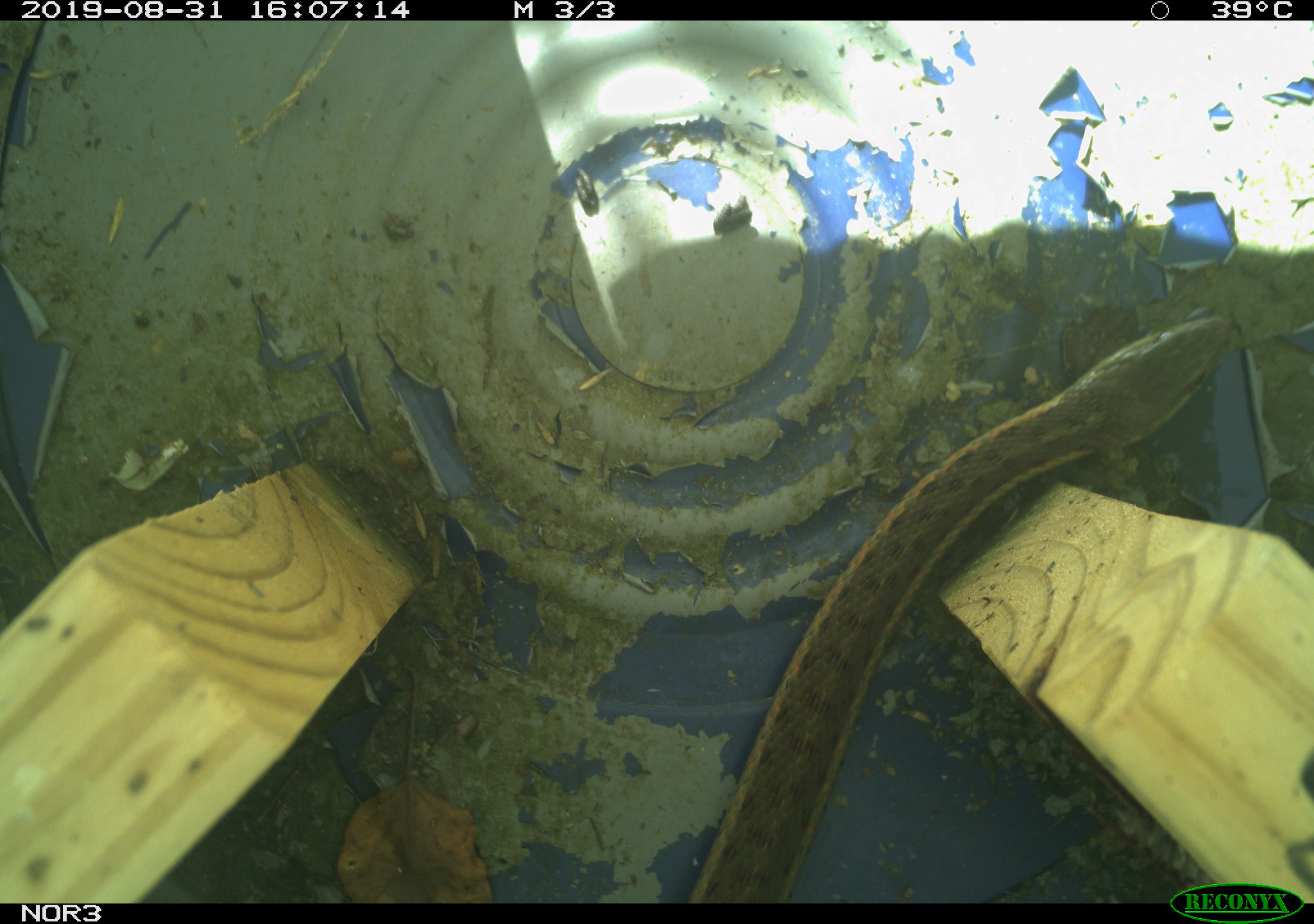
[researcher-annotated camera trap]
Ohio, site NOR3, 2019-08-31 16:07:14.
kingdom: Animalia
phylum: Chordata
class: Reptilia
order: Squamata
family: Colubridae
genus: Thamnophis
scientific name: Thamnophis sirtalis sirtalis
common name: eastern gartersnake